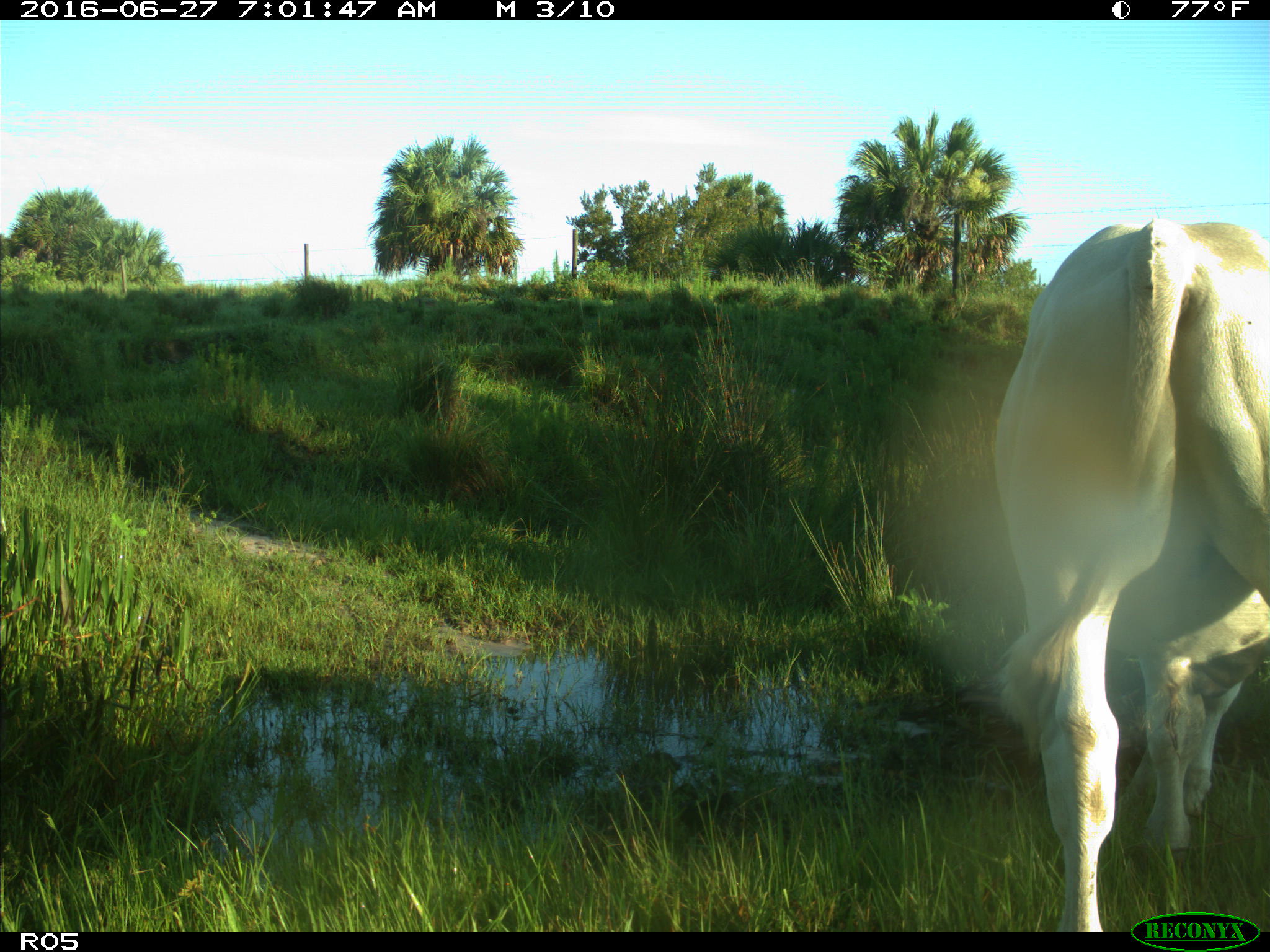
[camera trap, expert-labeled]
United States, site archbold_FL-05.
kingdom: Animalia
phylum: Chordata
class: Mammalia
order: Artiodactyla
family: Bovidae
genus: Bos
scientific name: Bos taurus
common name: domestic cow